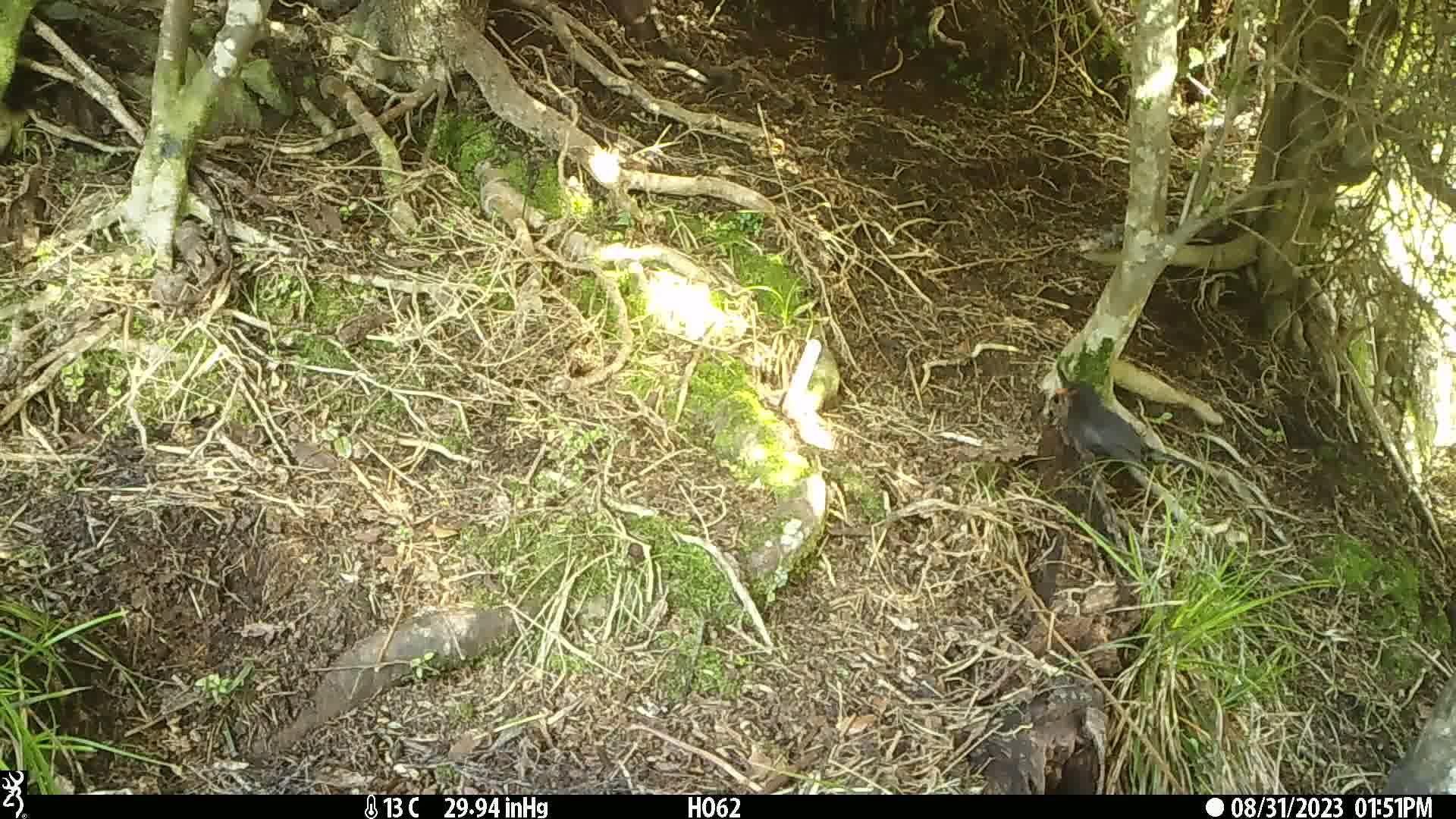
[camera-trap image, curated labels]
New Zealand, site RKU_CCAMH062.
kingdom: Animalia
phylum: Chordata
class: Aves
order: Passeriformes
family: Turdidae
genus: Turdus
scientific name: Turdus merula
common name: eurasian blackbird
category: blackbird